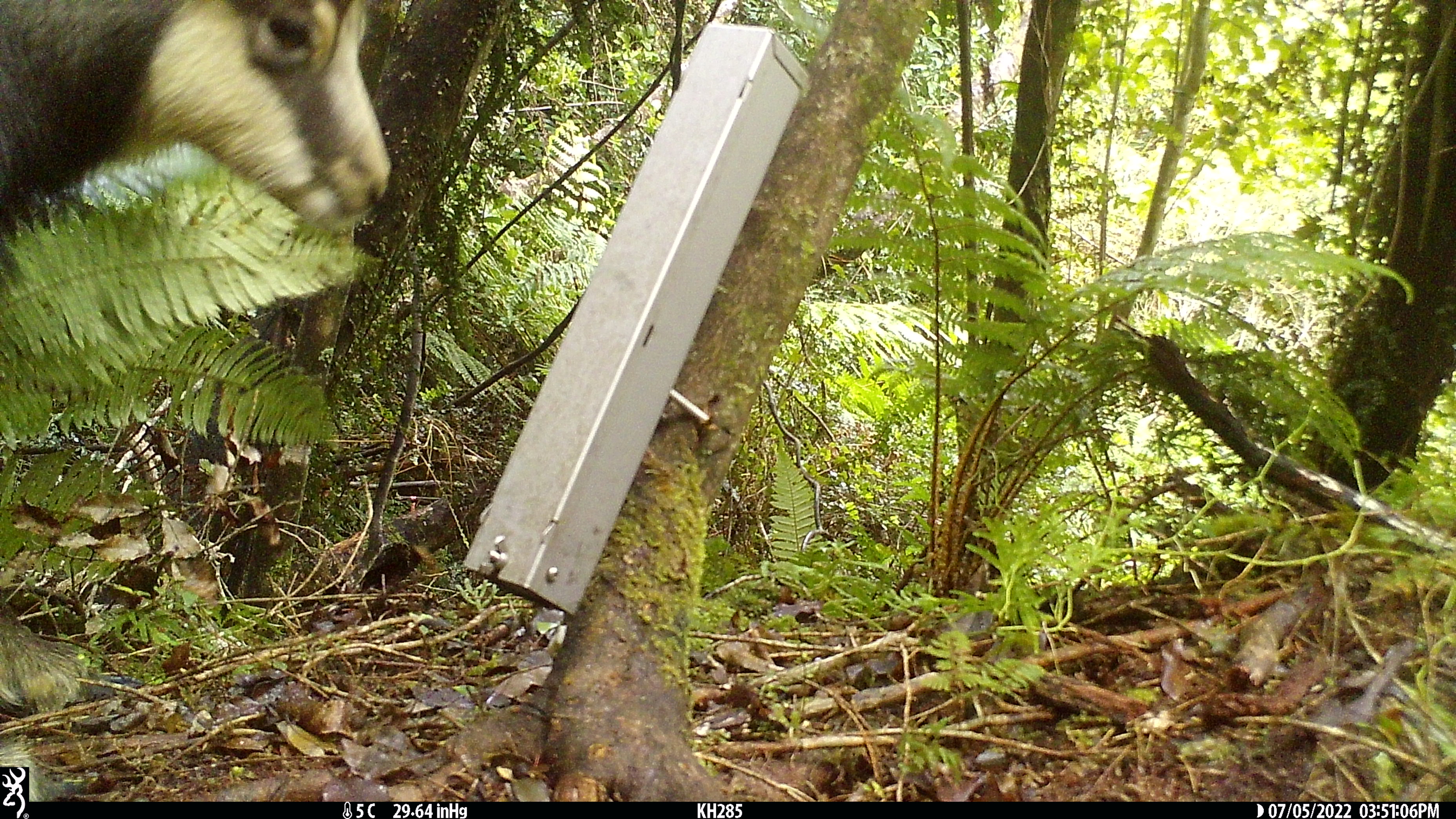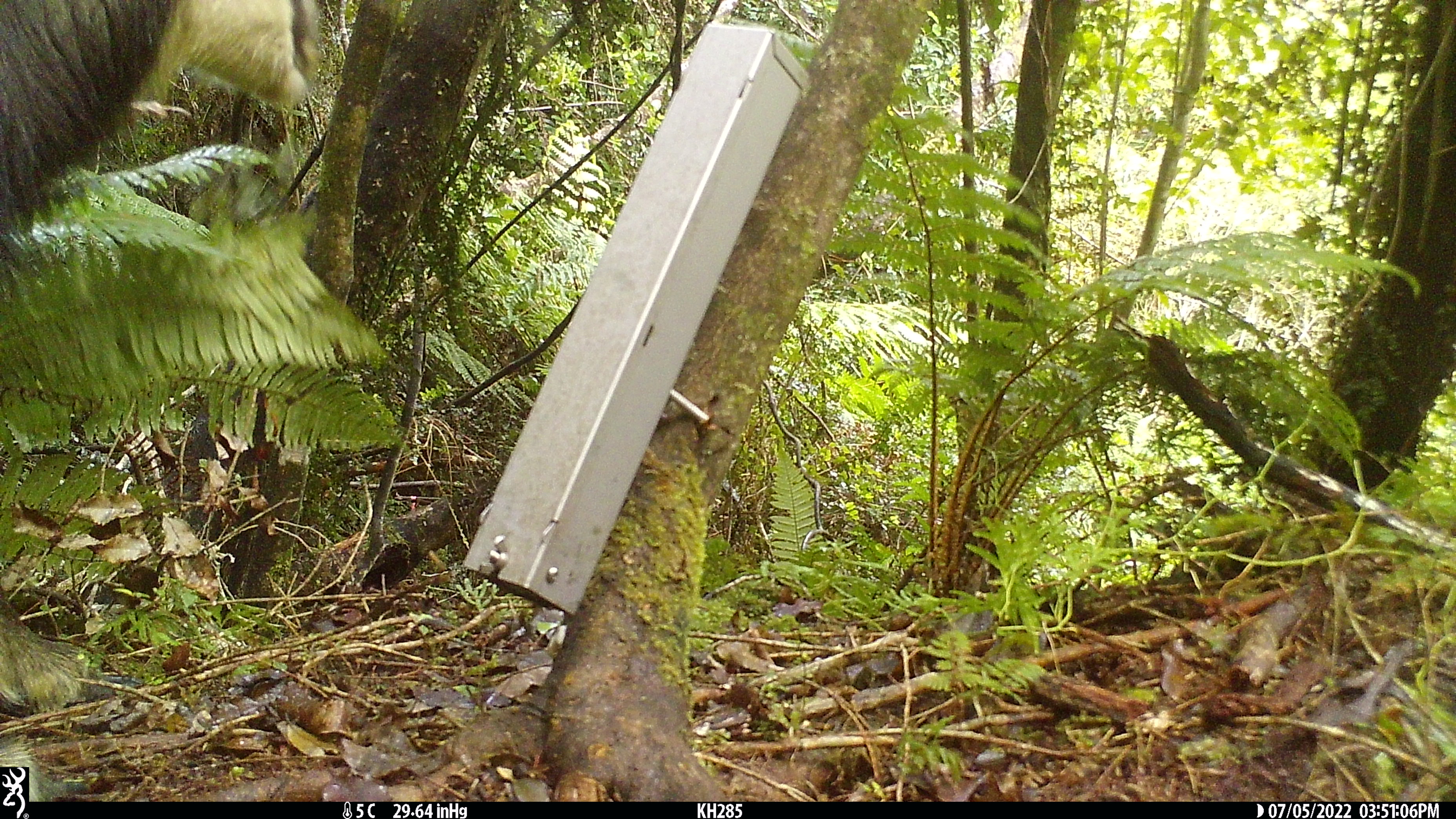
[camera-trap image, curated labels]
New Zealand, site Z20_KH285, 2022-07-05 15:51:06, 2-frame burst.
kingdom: Animalia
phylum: Chordata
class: Mammalia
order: Artiodactyla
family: Bovidae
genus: Rupicapra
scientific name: Rupicapra rupicapra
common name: alpine chamois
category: chamois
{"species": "chamois (alpine chamois) (Rupicapra rupicapra)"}